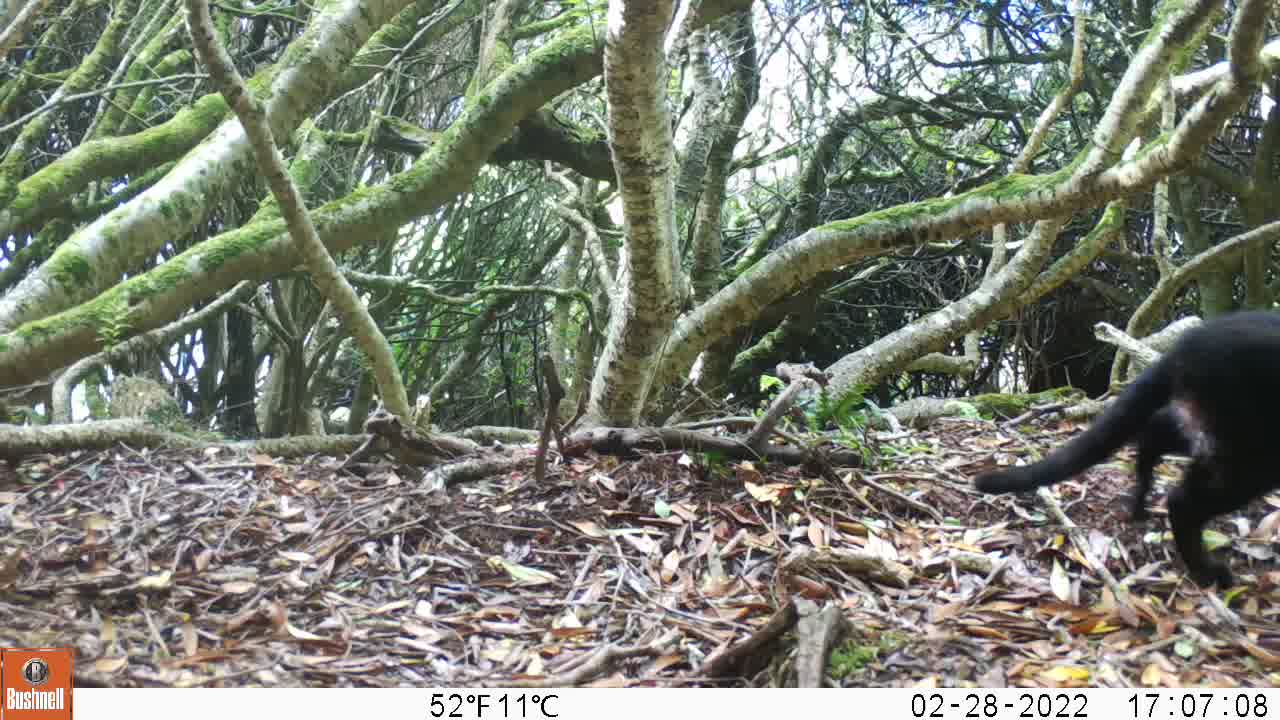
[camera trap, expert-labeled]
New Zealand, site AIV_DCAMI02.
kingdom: Animalia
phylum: Chordata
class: Mammalia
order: Carnivora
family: Felidae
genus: Felis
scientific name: Felis catus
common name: domestic cat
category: cat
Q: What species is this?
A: Cat (domestic cat) (Felis catus).